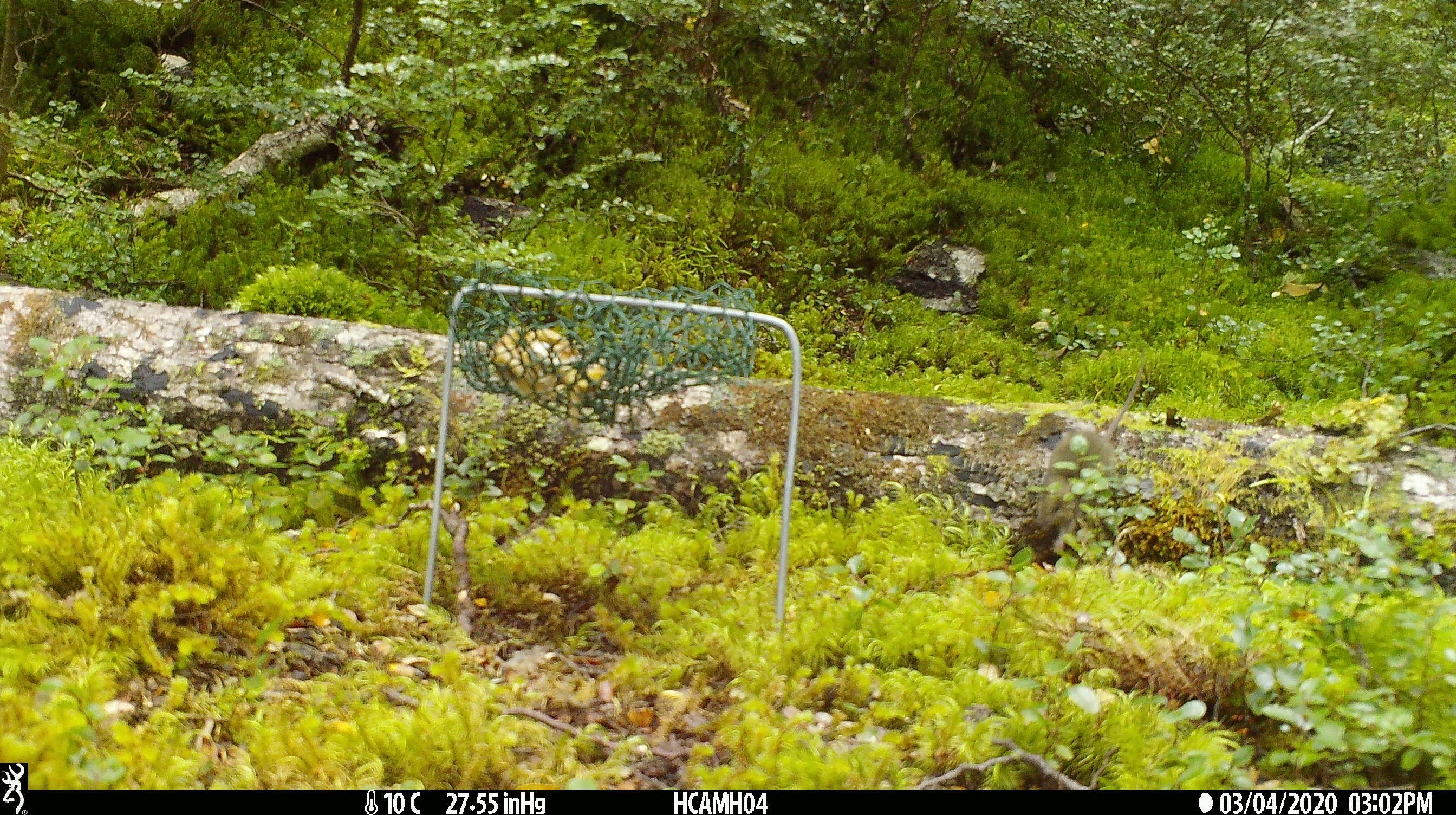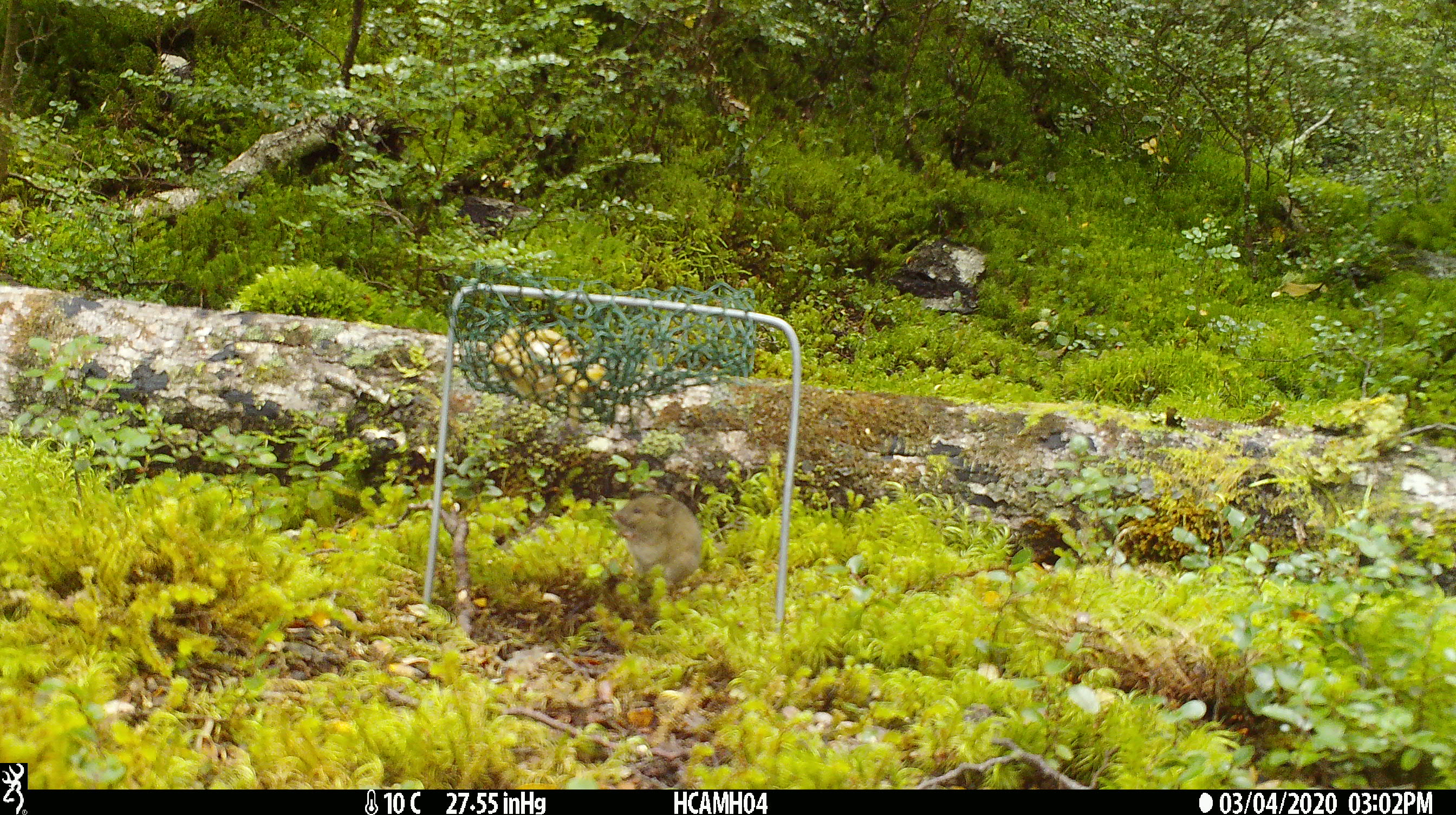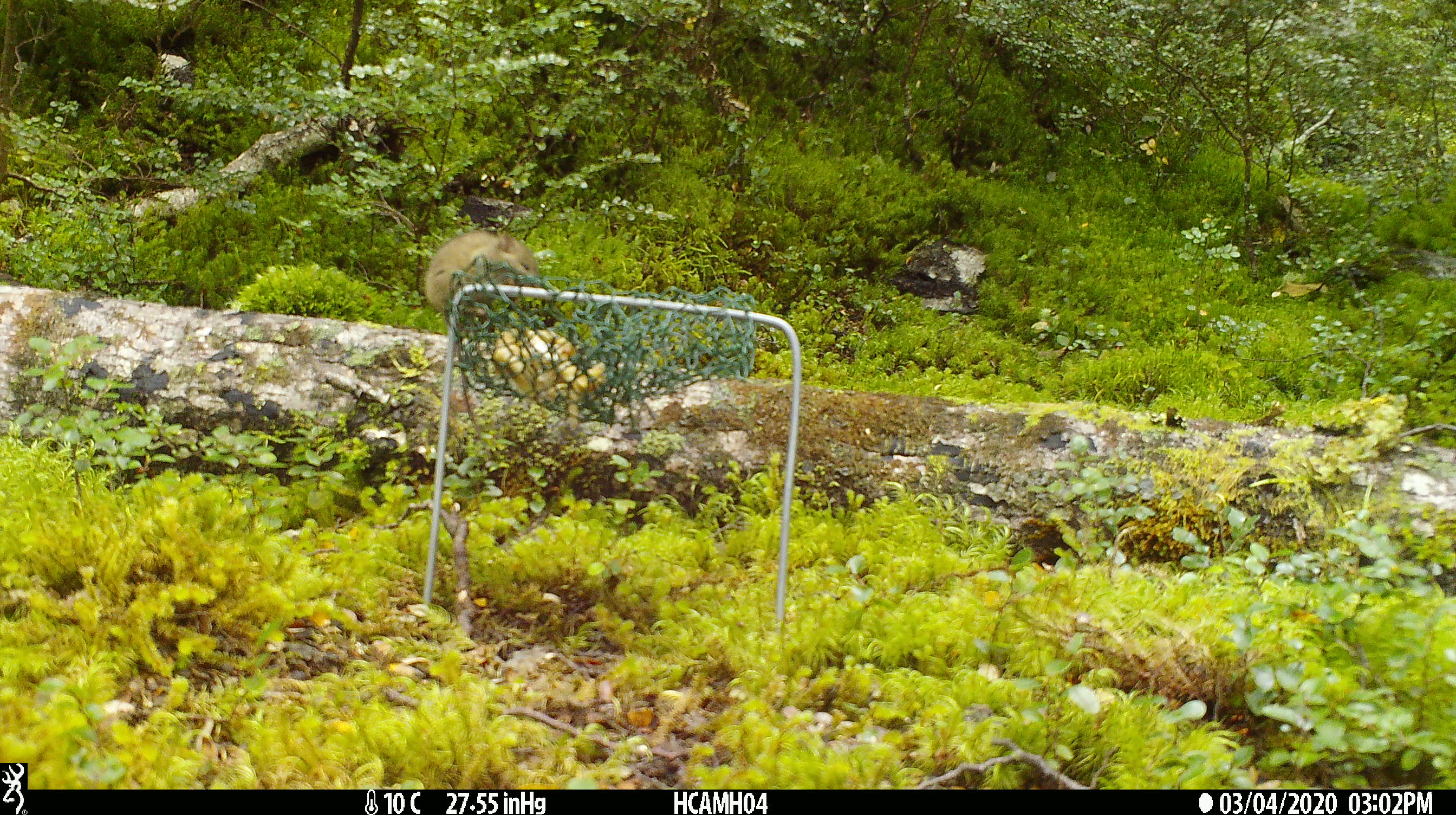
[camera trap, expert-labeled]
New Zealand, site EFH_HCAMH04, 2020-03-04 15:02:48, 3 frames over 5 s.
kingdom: Animalia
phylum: Chordata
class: Mammalia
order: Rodentia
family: Muridae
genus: Mus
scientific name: Mus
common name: mouse